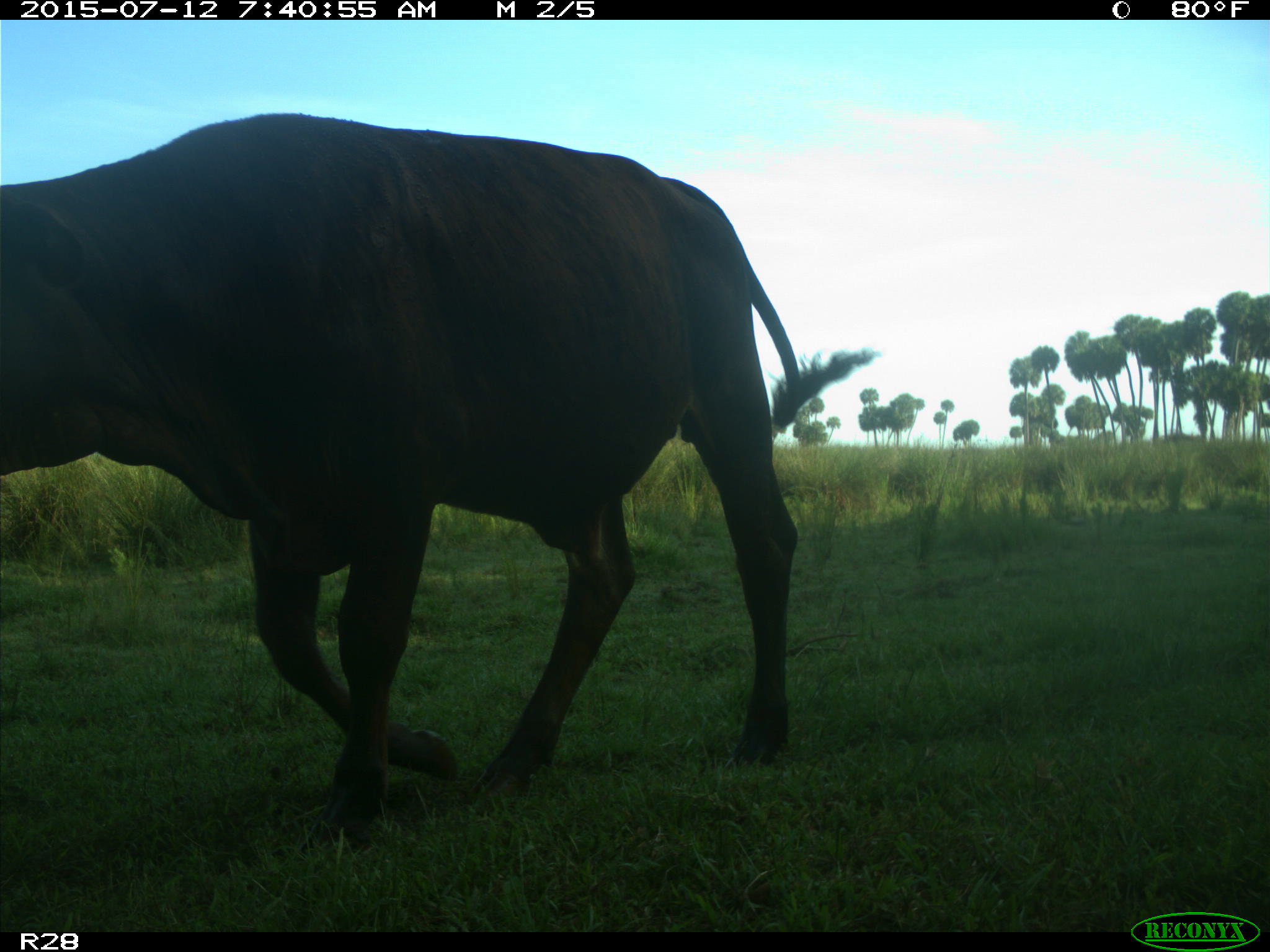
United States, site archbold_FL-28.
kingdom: Animalia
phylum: Chordata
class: Mammalia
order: Artiodactyla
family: Bovidae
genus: Bos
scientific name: Bos taurus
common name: domestic cow